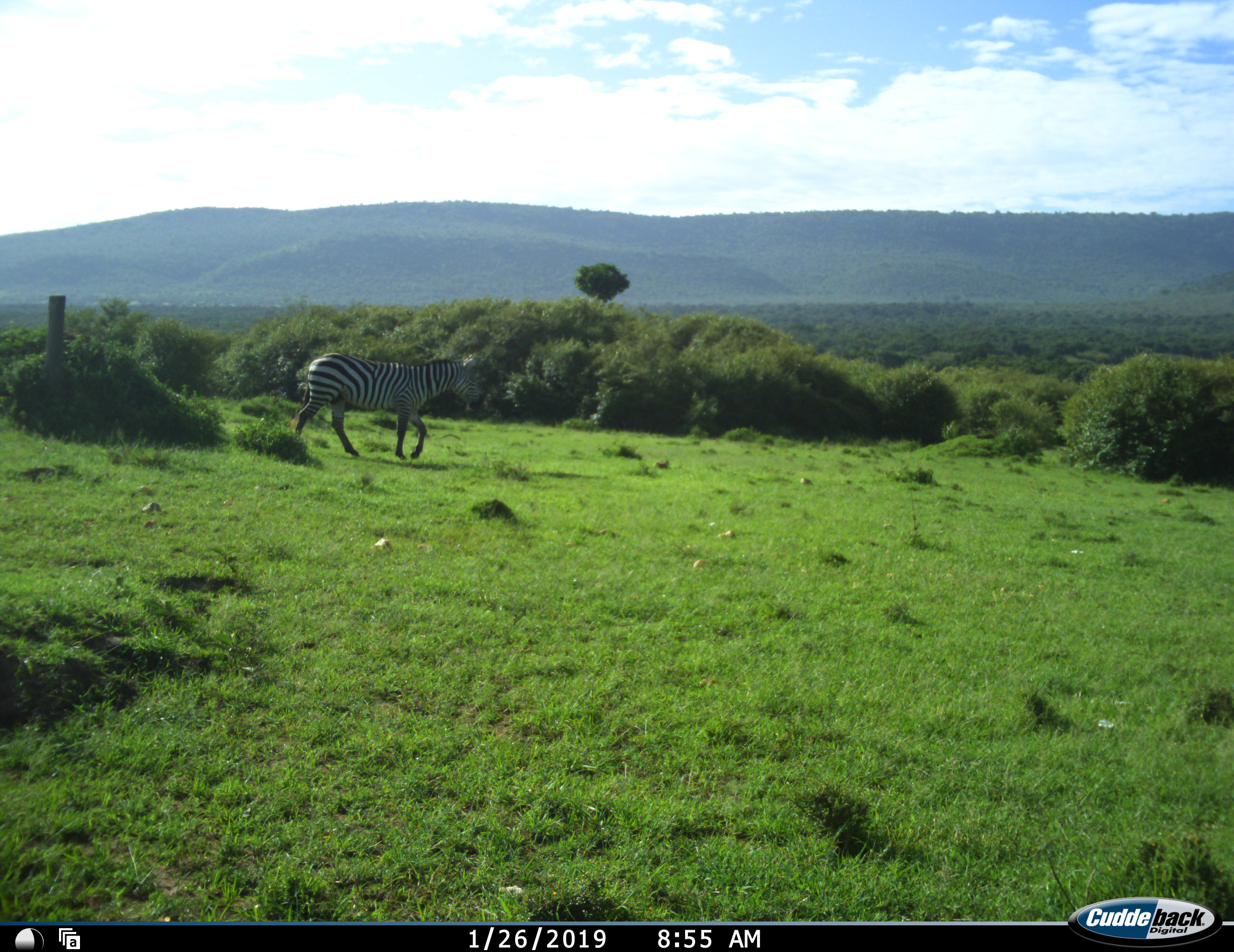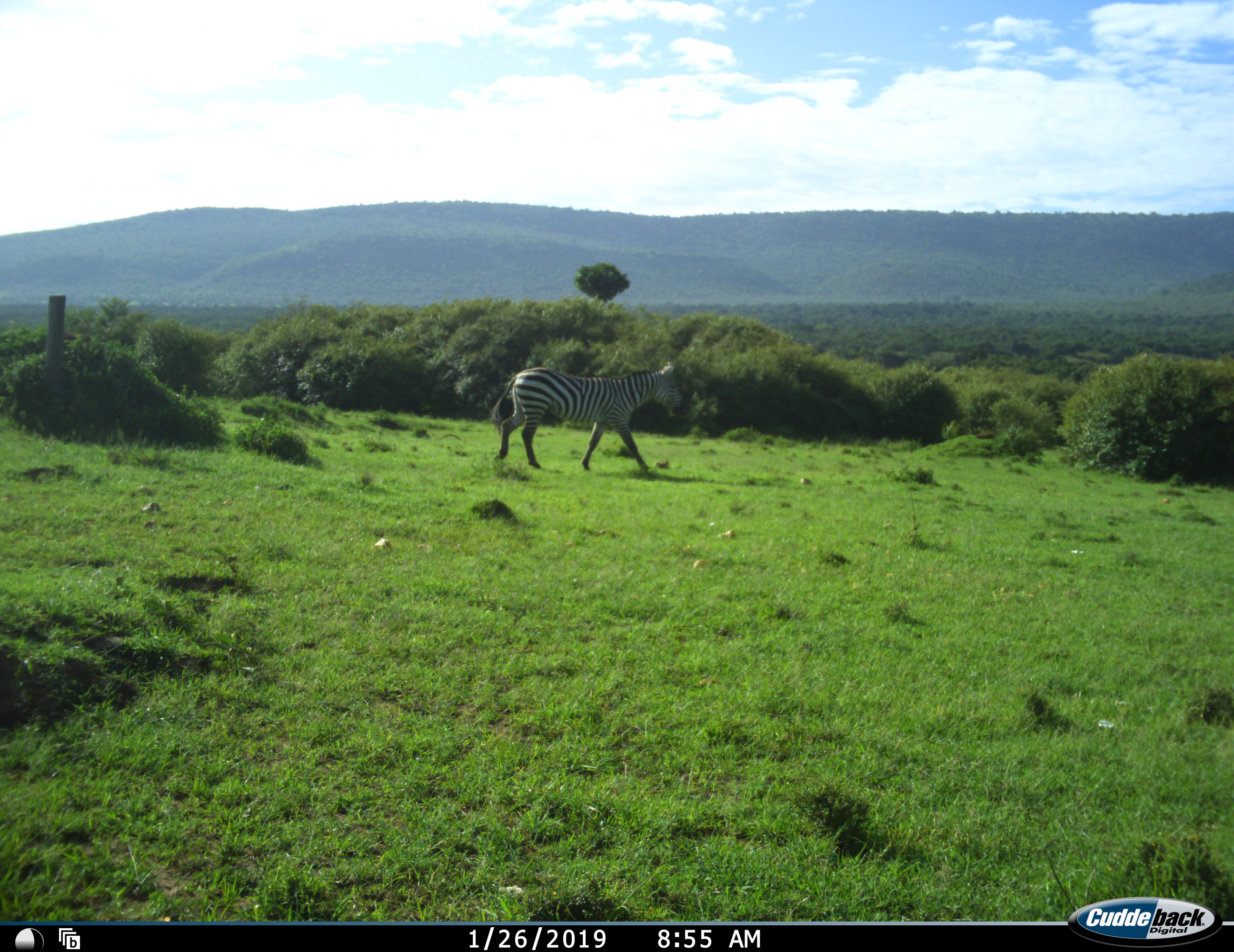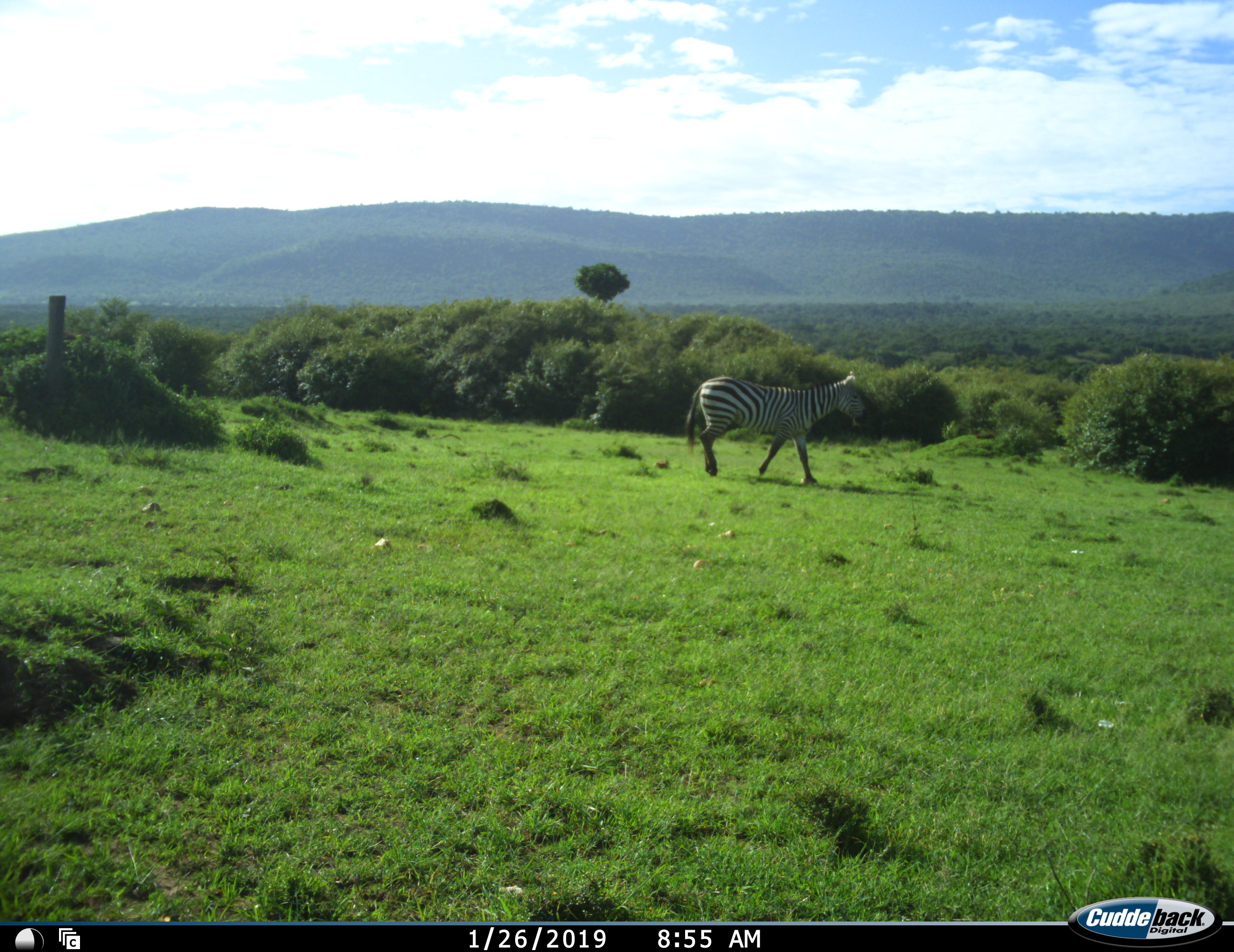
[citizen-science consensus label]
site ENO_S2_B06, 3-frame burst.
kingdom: Animalia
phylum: Chordata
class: Mammalia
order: Perissodactyla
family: Equidae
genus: Equus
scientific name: Equus quagga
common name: plains zebra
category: zebraplains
Zebraplains (plains zebra) (Equus quagga), count 1. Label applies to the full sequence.